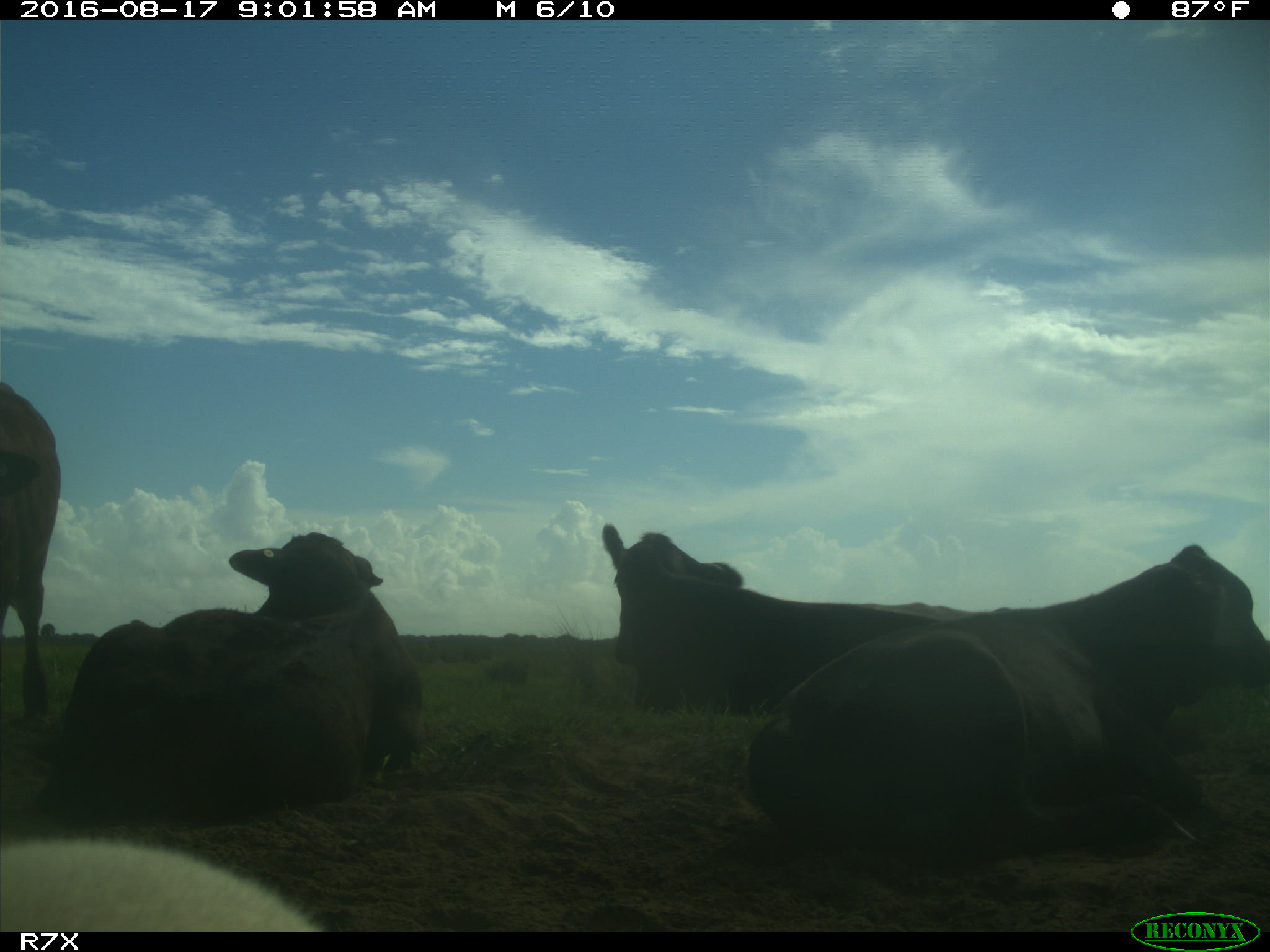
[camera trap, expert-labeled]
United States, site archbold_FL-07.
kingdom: Animalia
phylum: Chordata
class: Mammalia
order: Artiodactyla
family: Bovidae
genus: Bos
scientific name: Bos taurus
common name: domestic cow